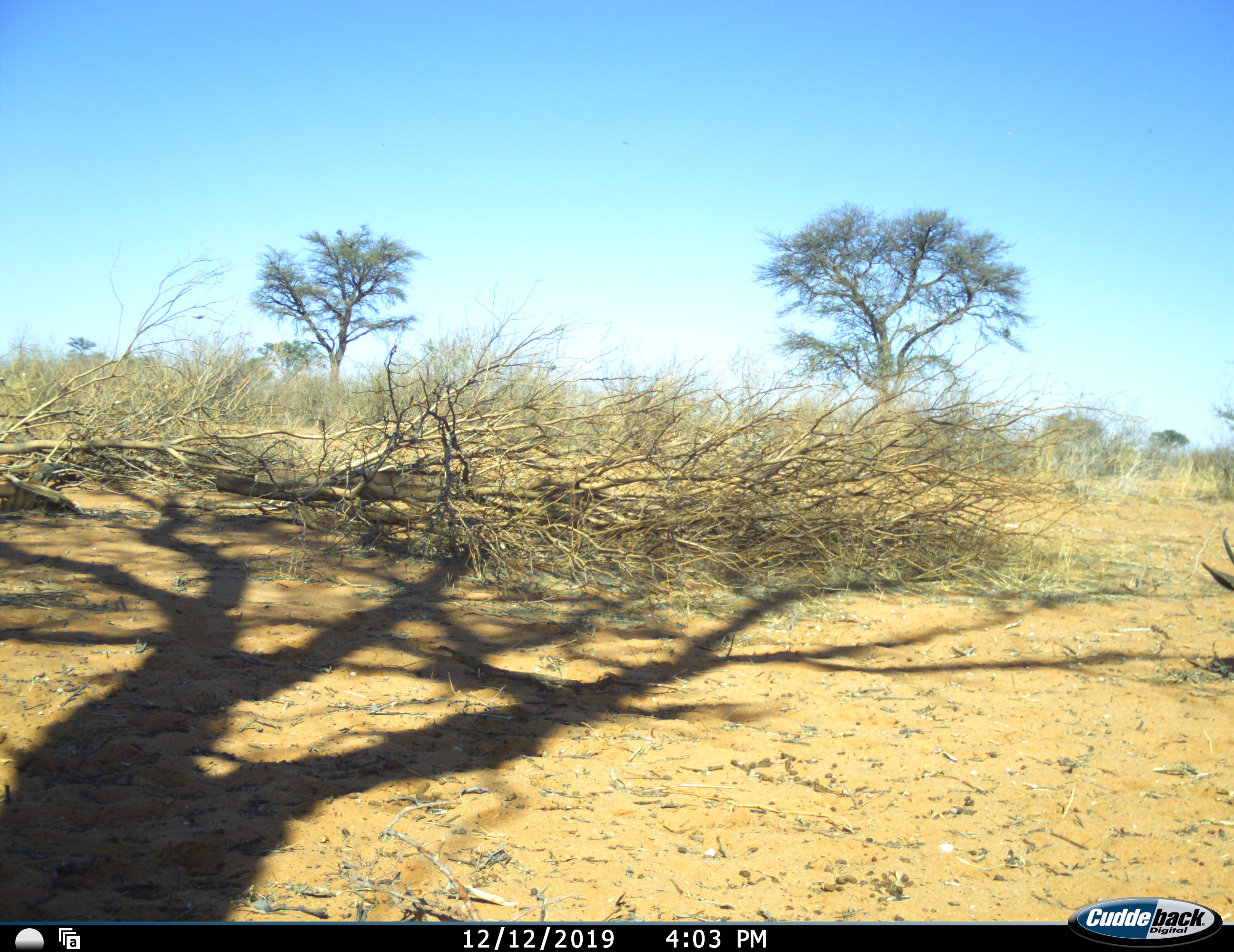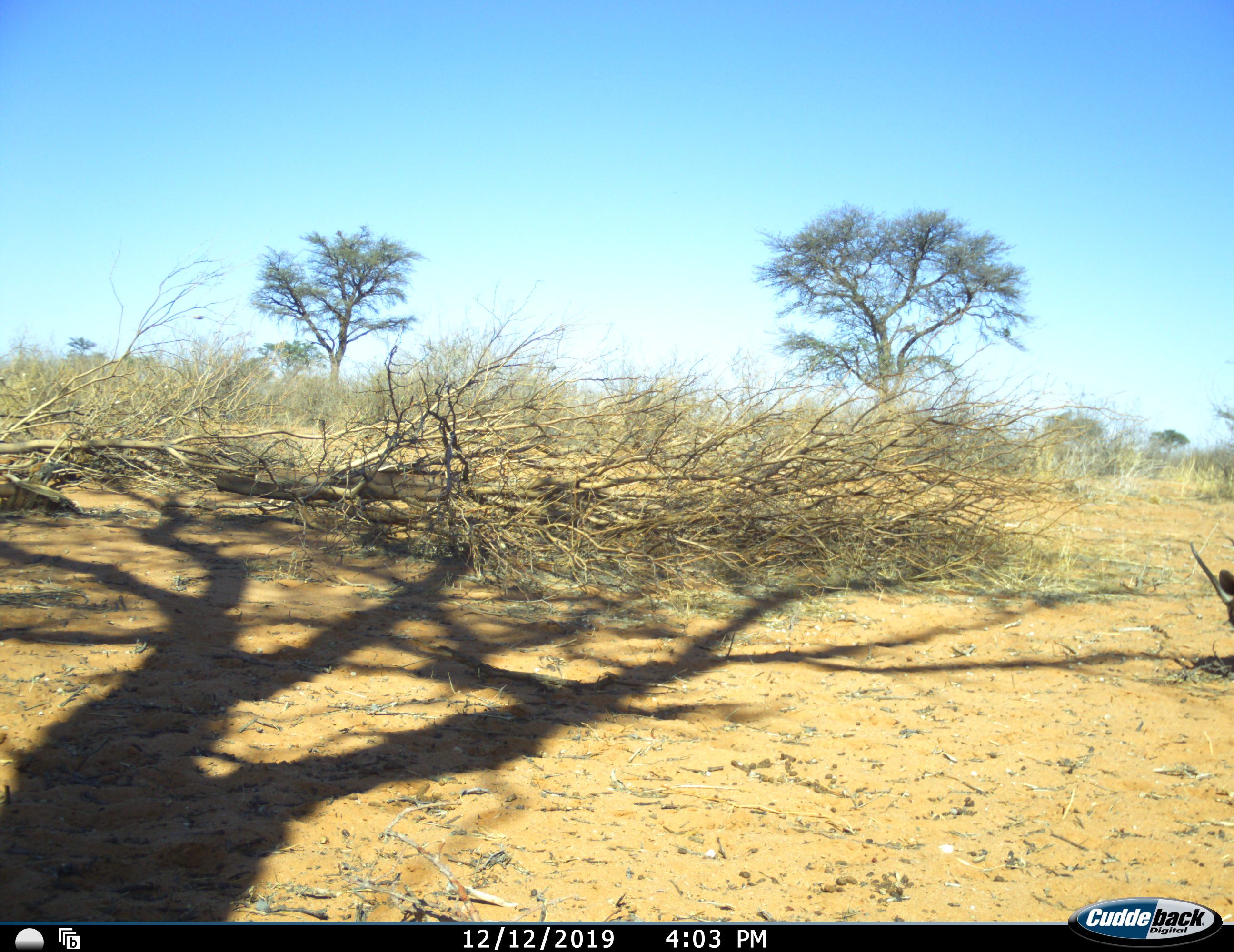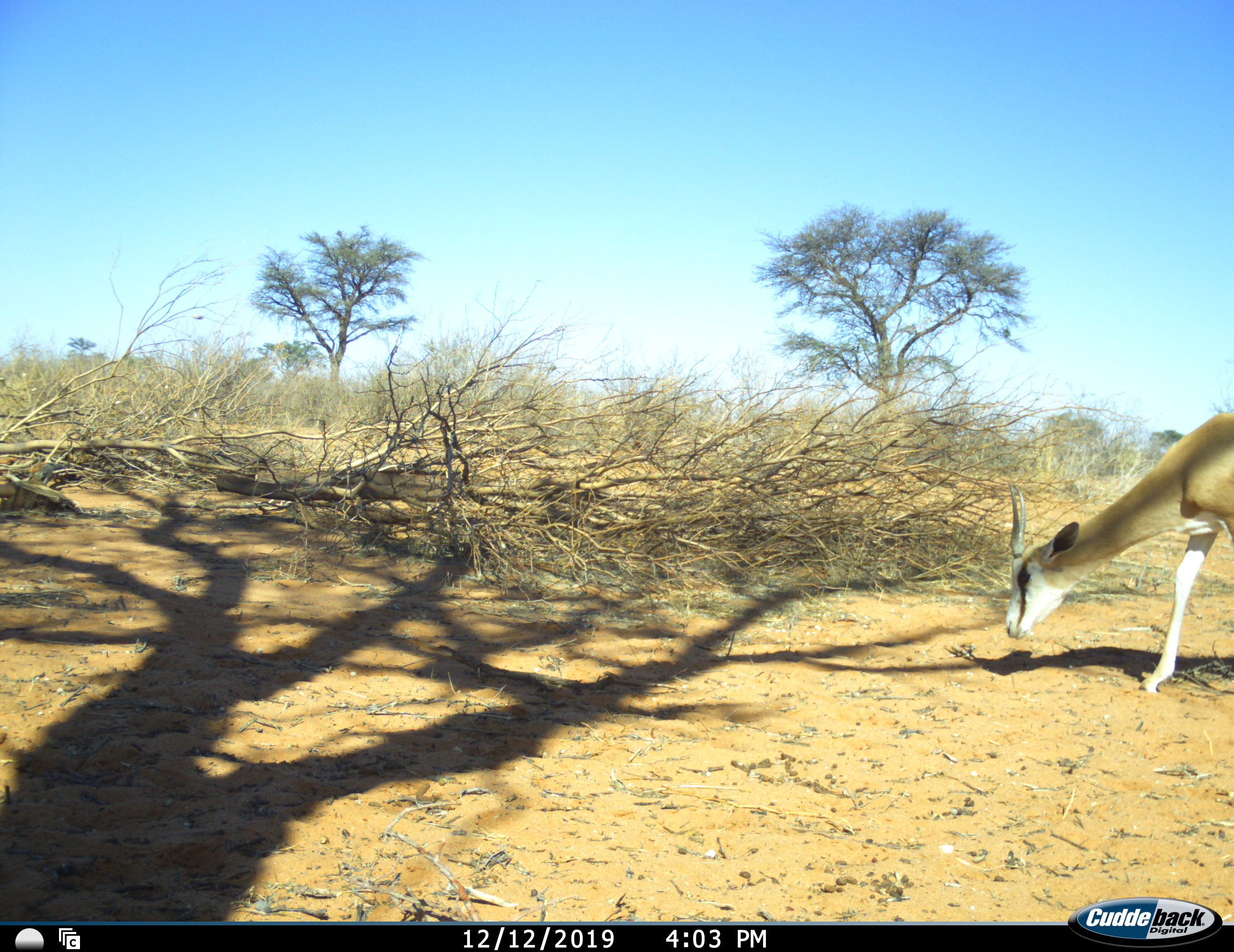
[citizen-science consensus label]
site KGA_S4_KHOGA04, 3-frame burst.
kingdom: Animalia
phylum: Chordata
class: Mammalia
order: Artiodactyla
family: Bovidae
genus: Antidorcas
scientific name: Antidorcas marsupialis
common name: springbok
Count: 1.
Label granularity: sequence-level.